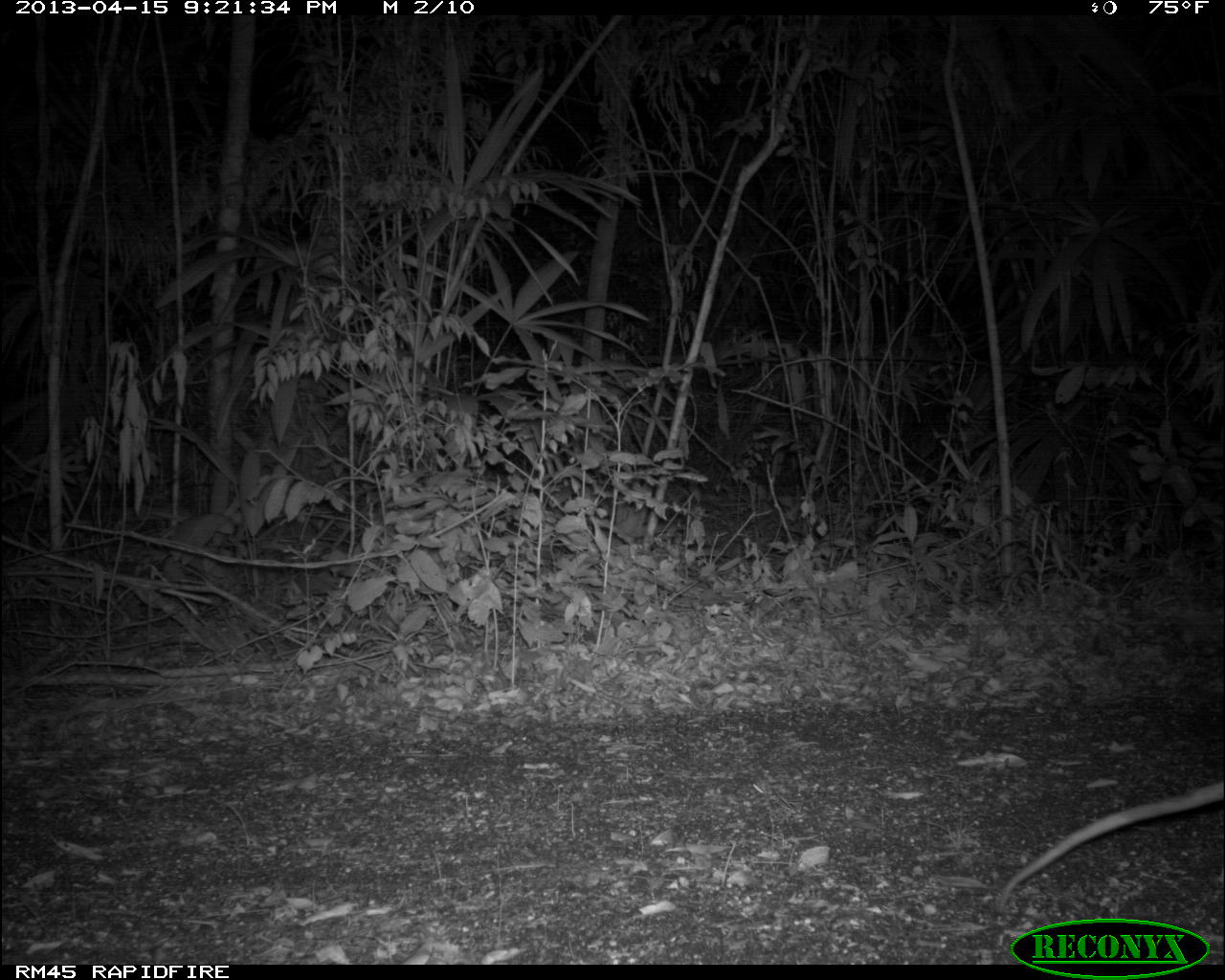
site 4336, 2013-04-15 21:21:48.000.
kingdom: Animalia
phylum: Chordata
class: Mammalia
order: Didelphimorphia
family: Didelphidae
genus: Didelphis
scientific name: Didelphis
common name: american opossums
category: didelphis sp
Didelphis sp (american opossums) (Didelphis), count 1.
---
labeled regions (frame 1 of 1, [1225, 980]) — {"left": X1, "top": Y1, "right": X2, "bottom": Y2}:
didelphis sp: {"left": 995, "top": 781, "right": 1225, "bottom": 912}